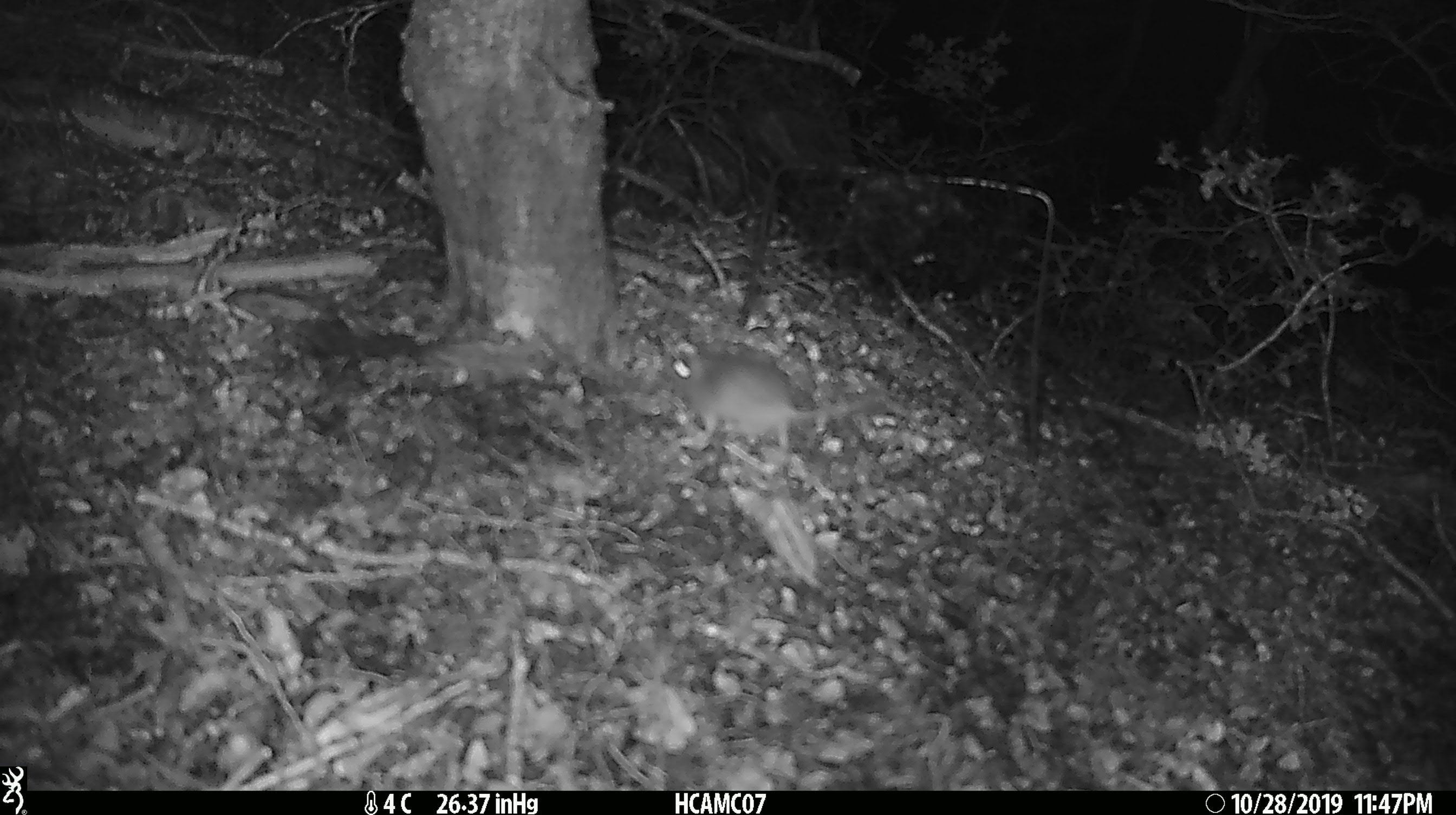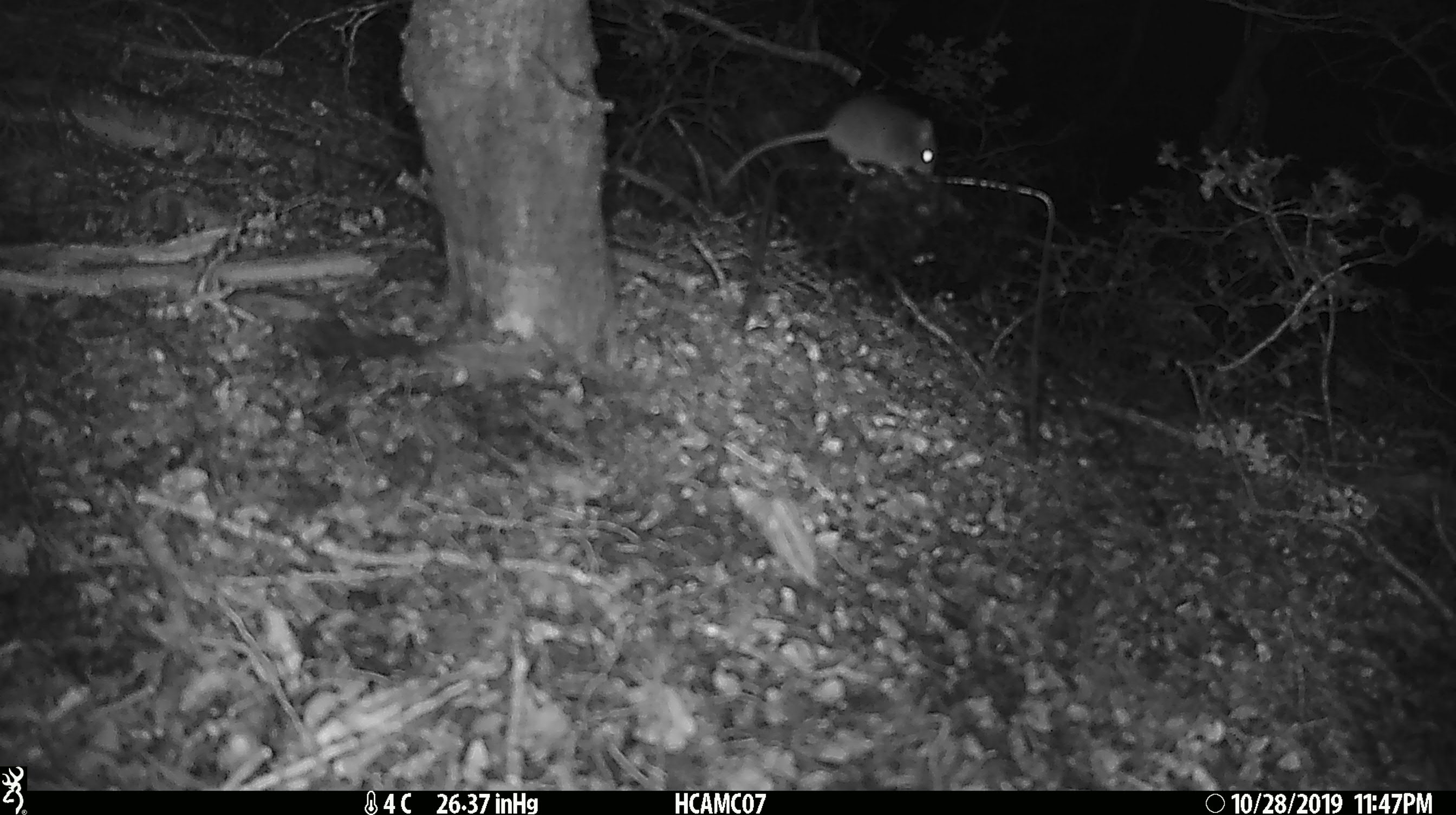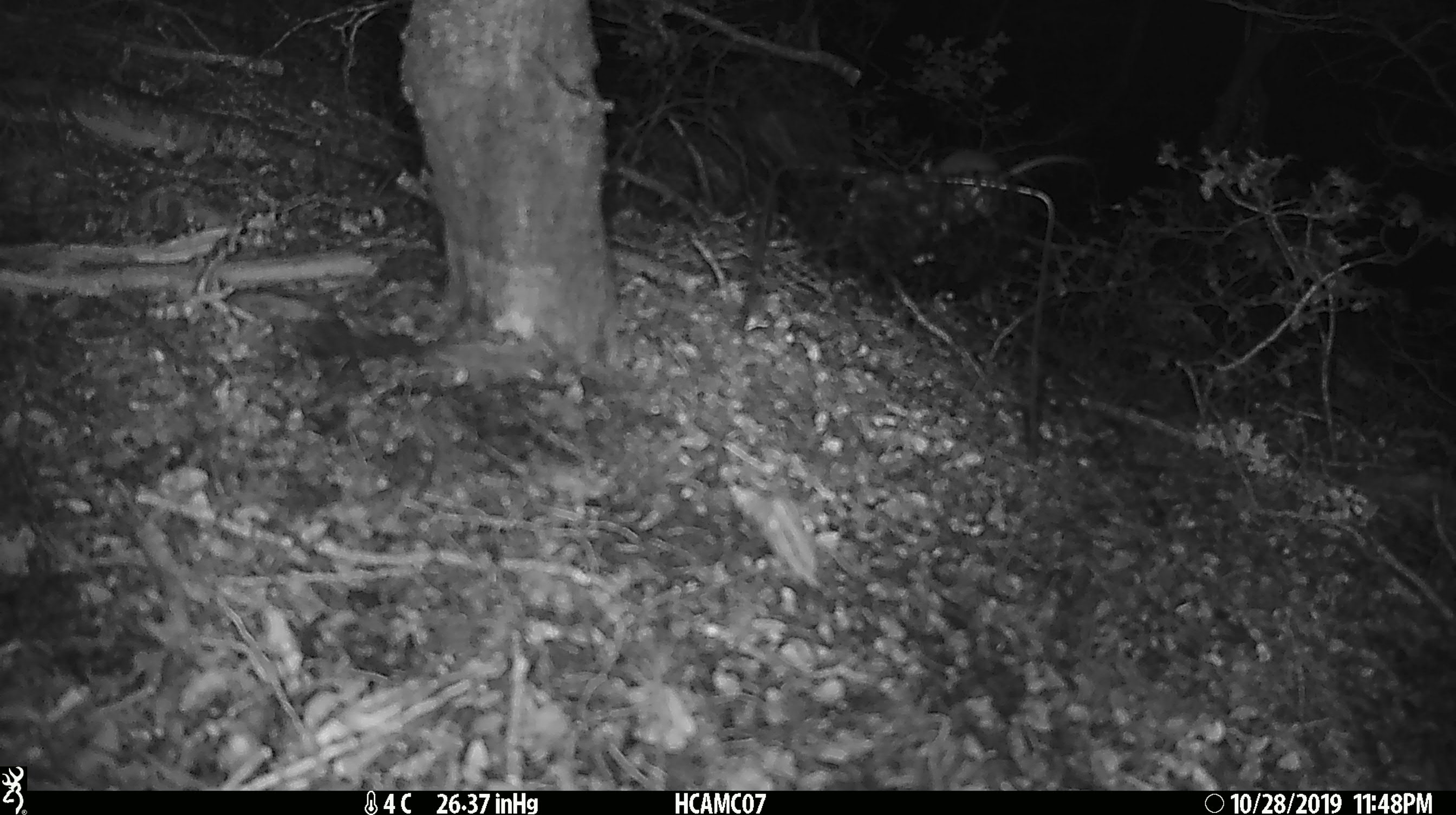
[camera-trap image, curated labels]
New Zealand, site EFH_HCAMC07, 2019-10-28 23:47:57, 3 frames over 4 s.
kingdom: Animalia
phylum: Chordata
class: Mammalia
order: Rodentia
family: Muridae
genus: Mus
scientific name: Mus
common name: mouse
Mouse (Mus).